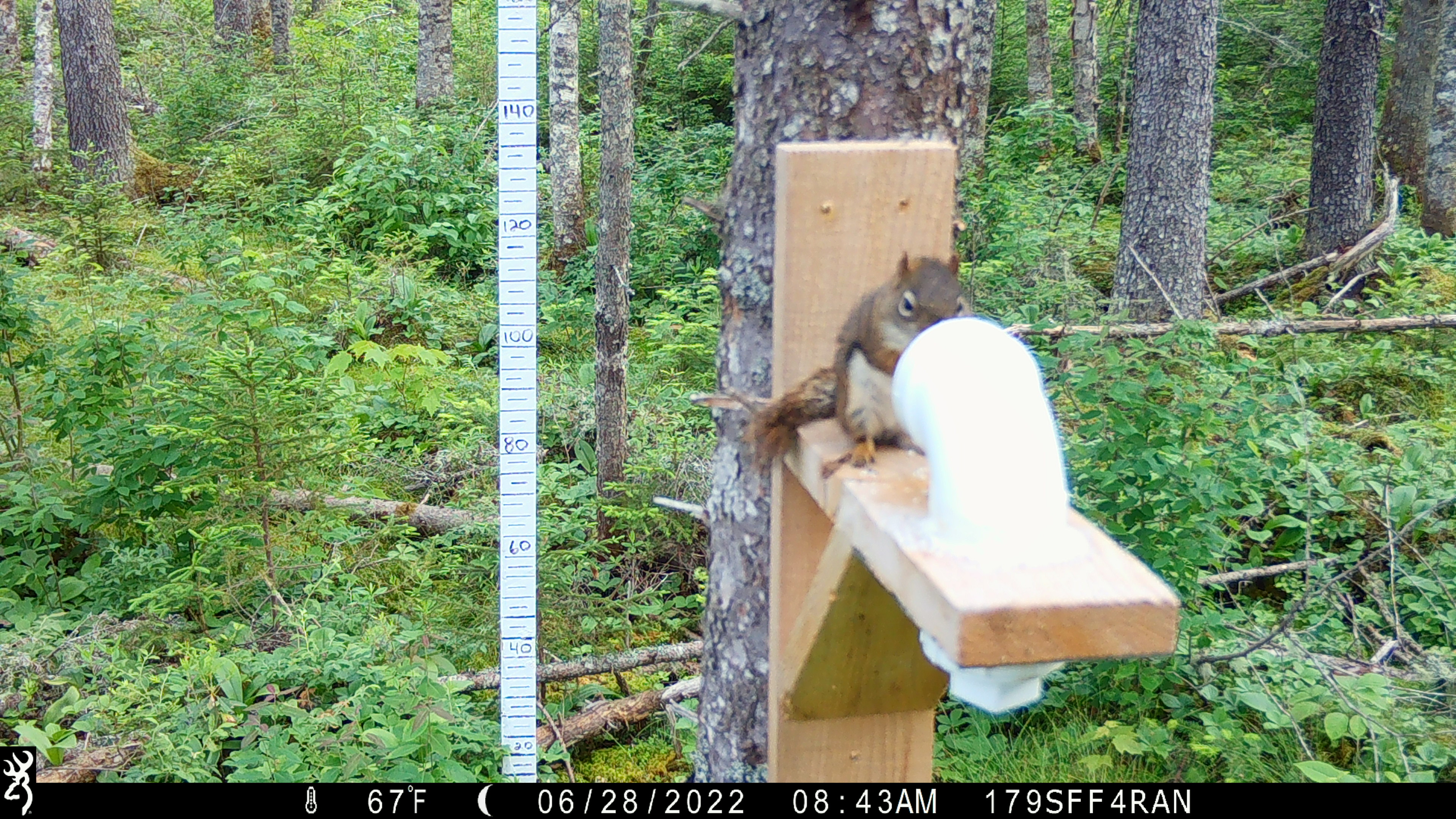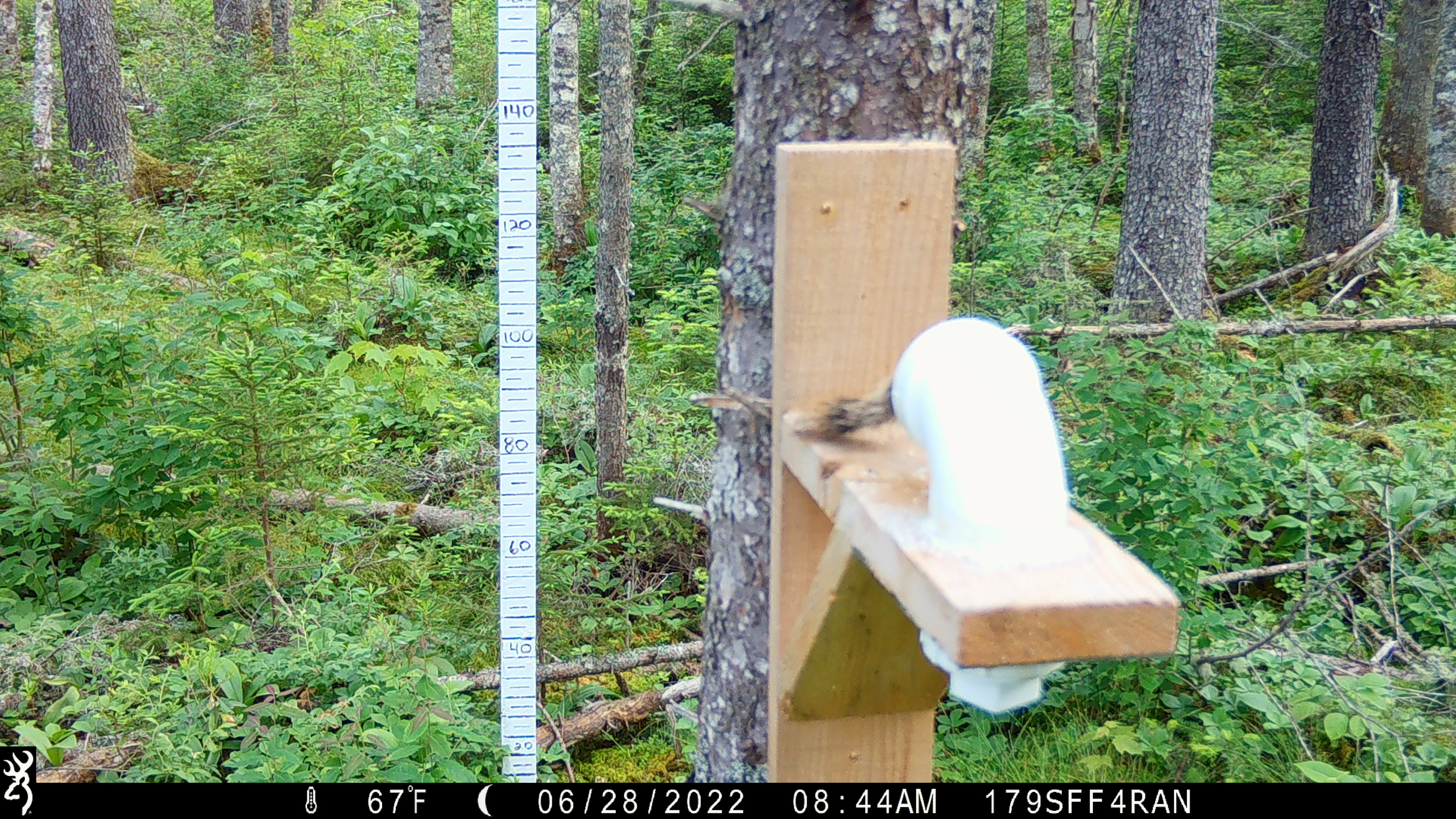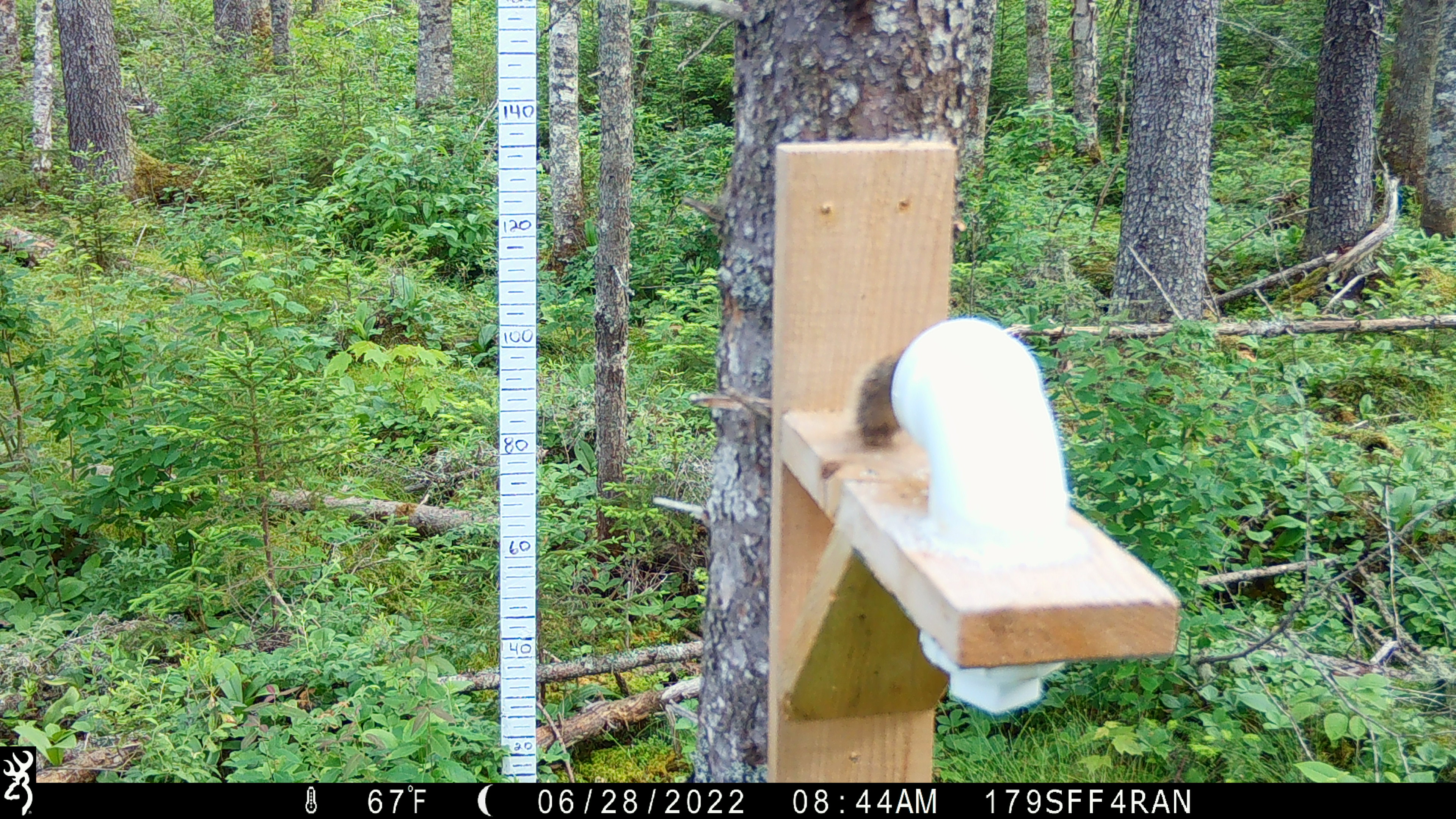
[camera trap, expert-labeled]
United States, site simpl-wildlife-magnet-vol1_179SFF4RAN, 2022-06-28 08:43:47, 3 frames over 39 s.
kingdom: Animalia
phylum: Chordata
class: Mammalia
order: Rodentia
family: Sciuridae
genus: Tamiasciurus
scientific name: Tamiasciurus hudsonicus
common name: red squirrel